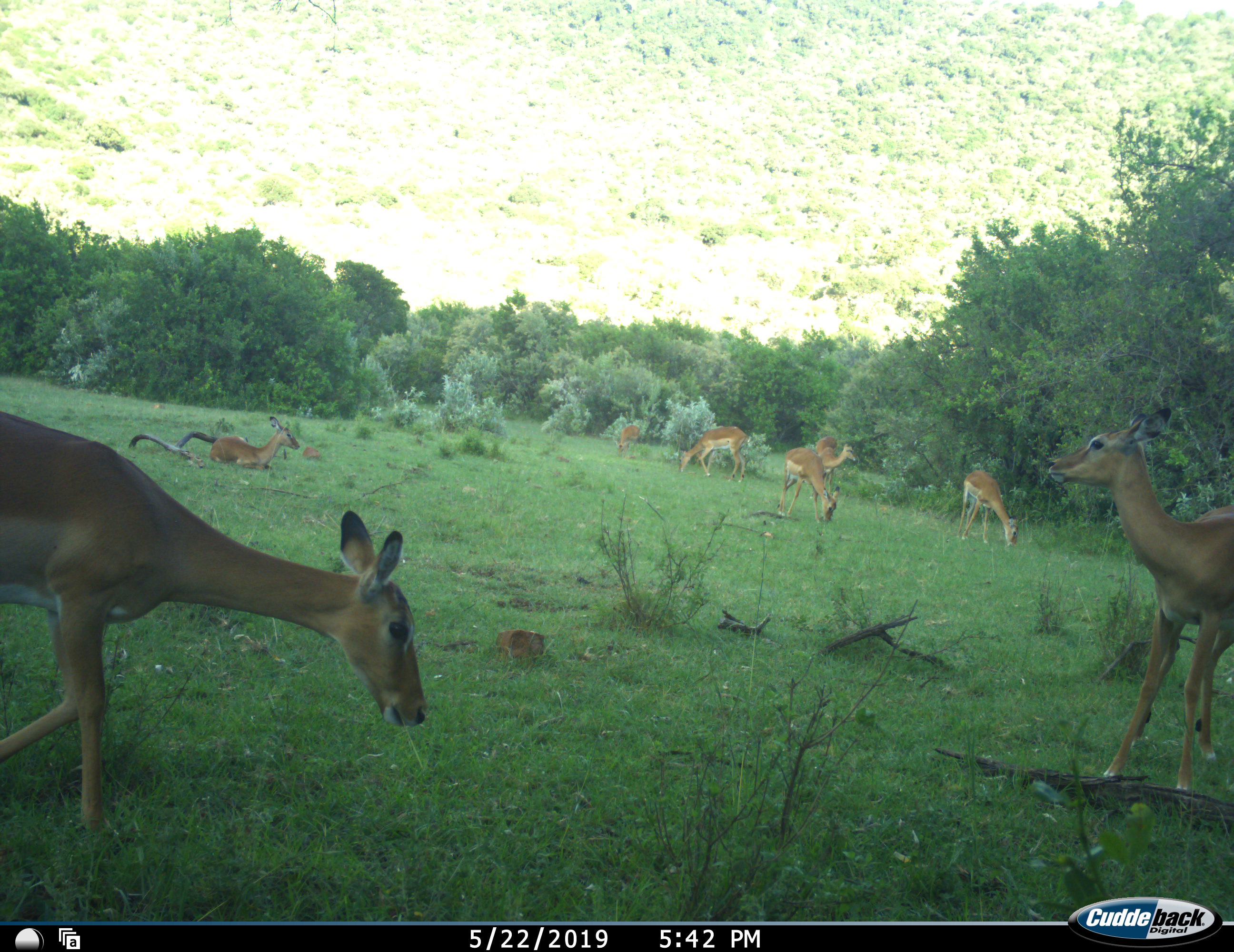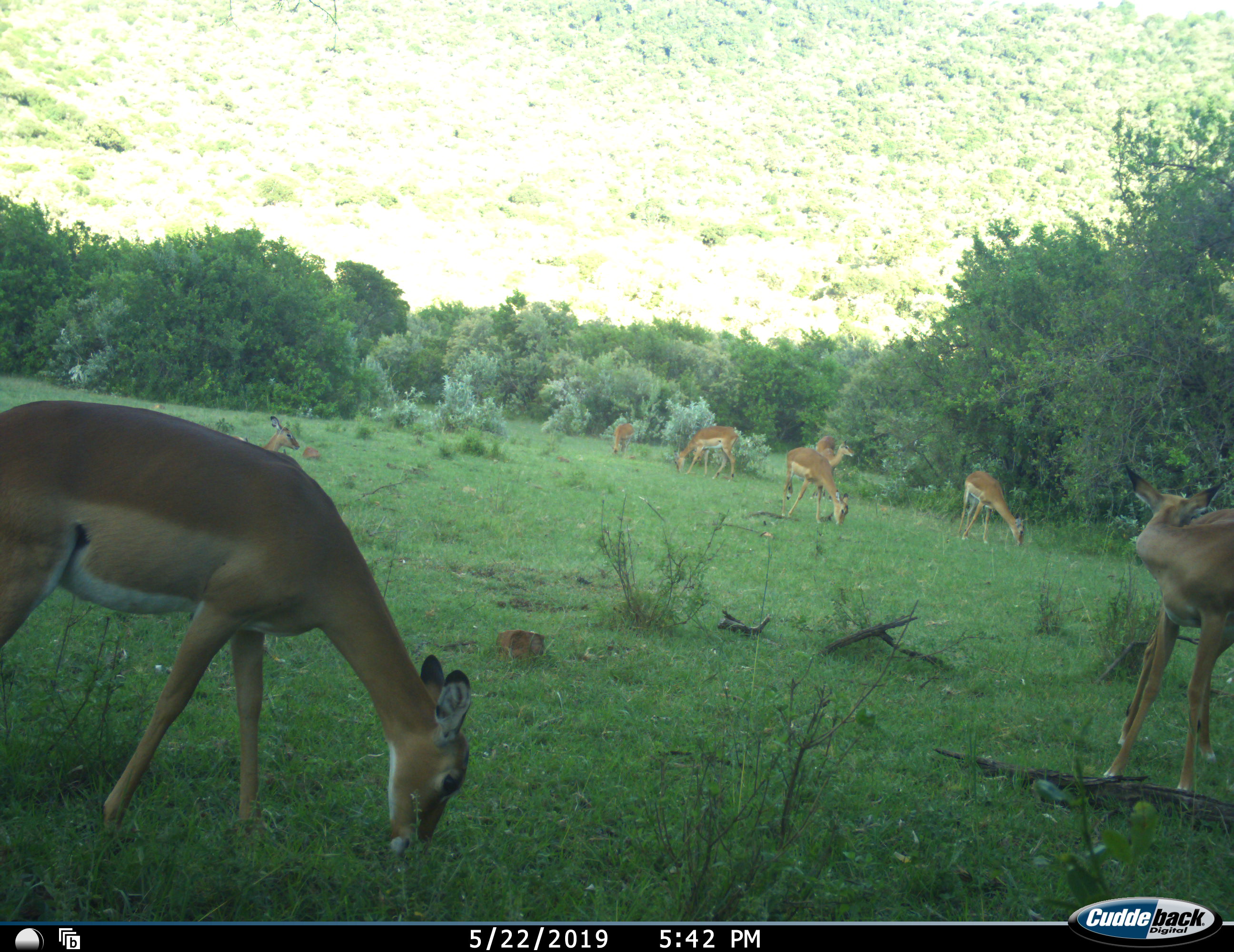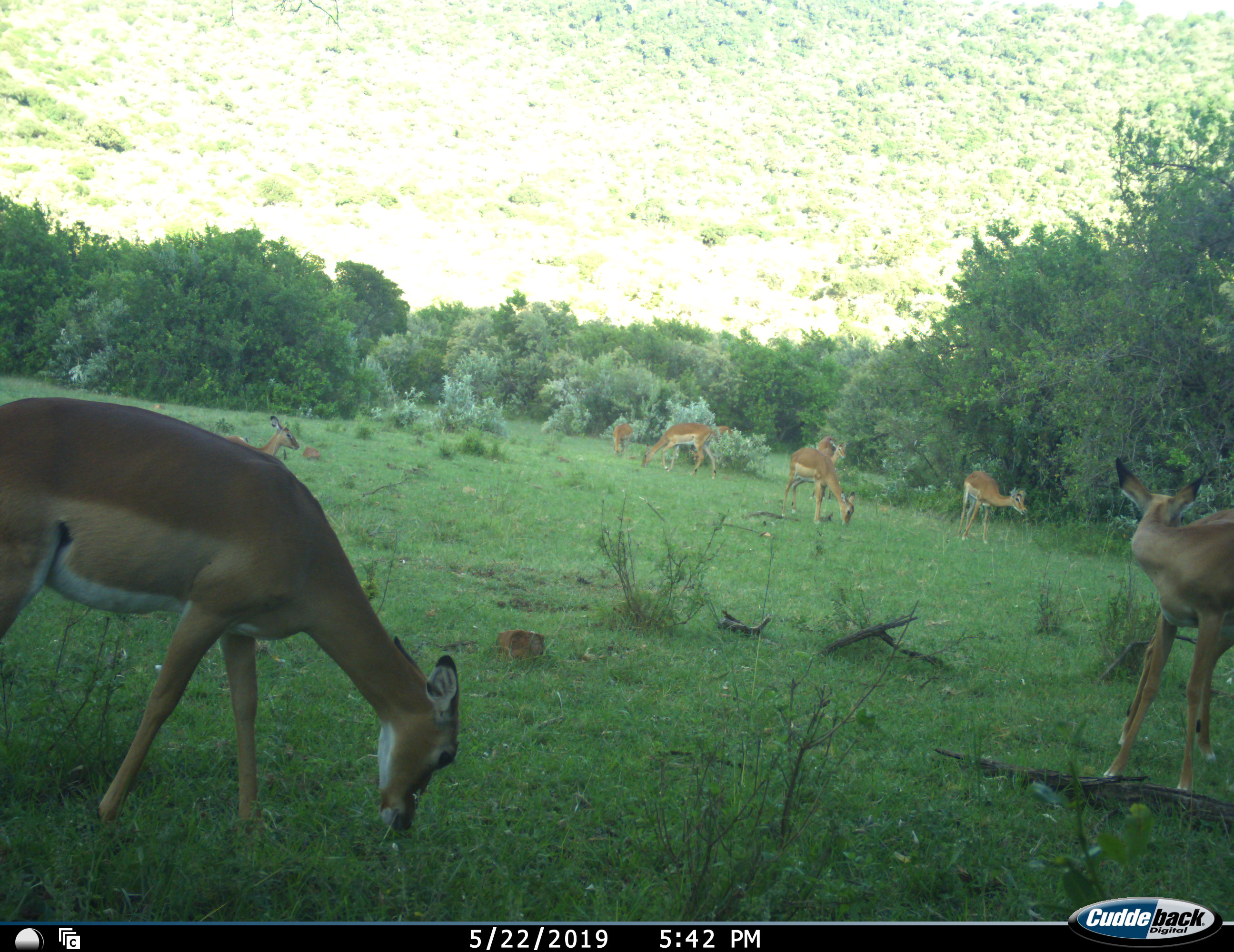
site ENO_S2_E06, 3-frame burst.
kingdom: Animalia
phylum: Chordata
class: Mammalia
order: Artiodactyla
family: Bovidae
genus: Aepyceros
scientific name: Aepyceros melampus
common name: impala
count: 9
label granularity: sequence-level